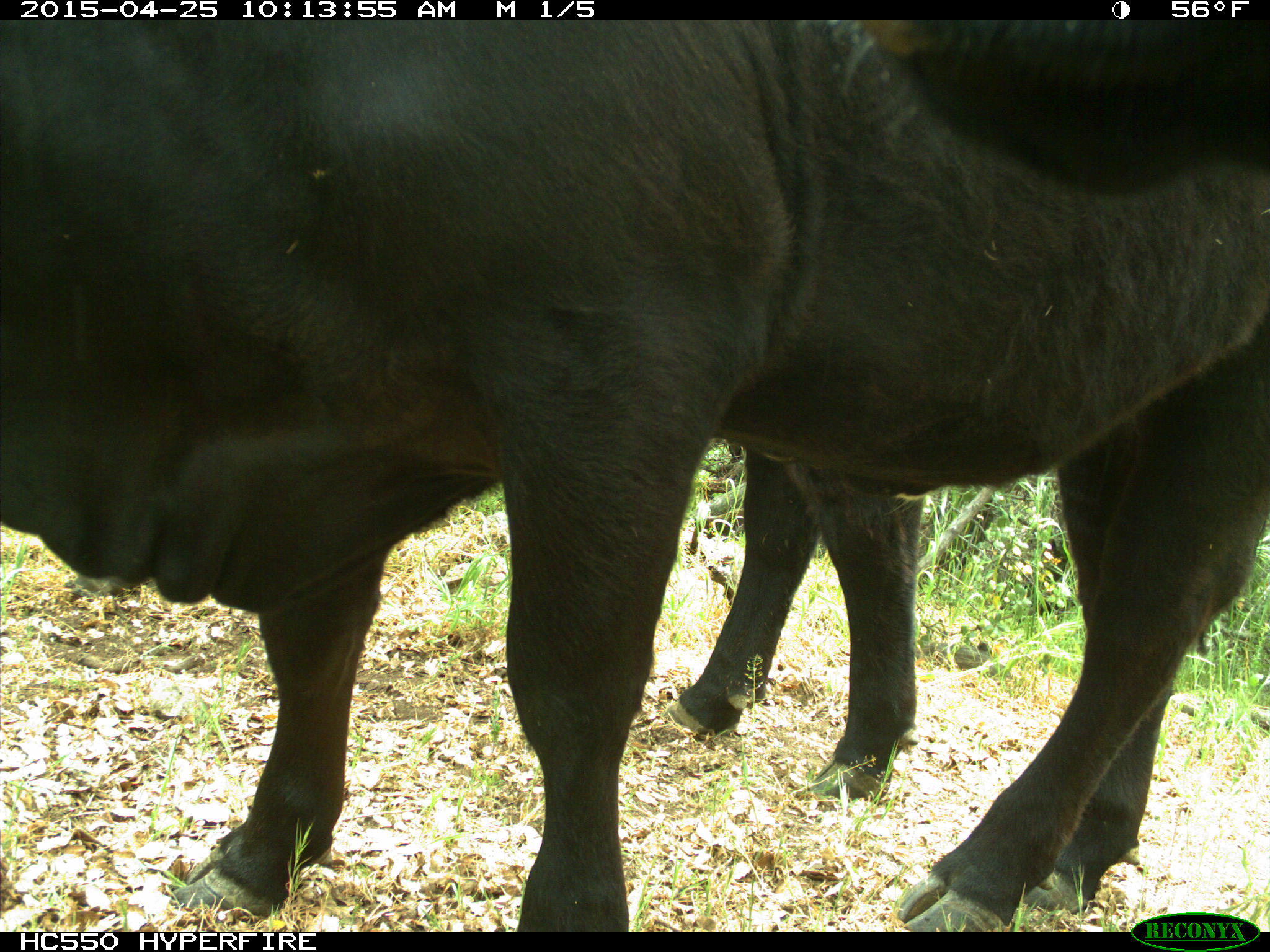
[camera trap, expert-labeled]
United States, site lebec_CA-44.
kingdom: Animalia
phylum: Chordata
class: Mammalia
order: Artiodactyla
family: Suidae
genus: Sus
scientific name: Sus scrofa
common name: wild boar